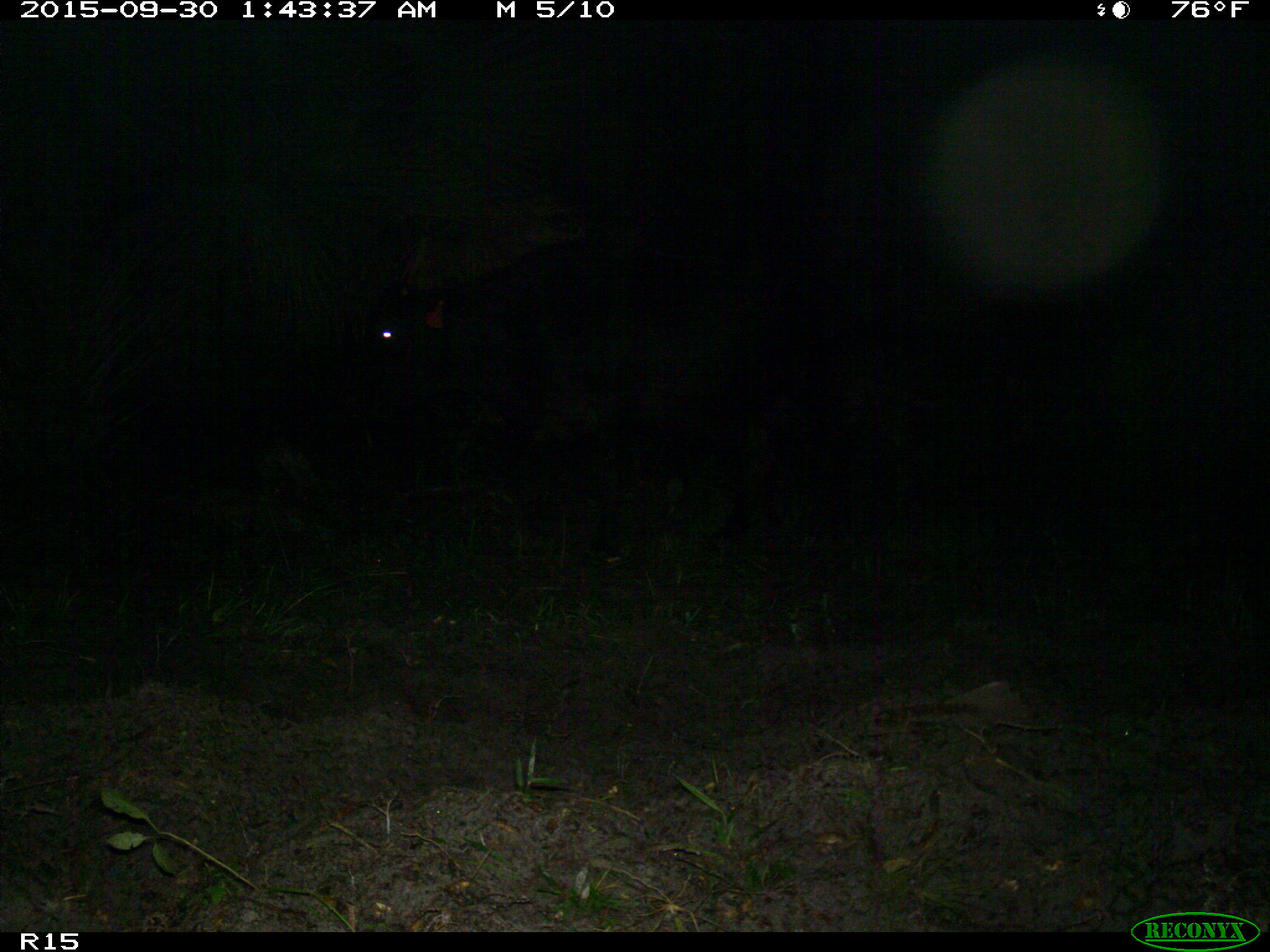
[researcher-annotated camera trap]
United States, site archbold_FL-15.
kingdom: Animalia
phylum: Chordata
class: Mammalia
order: Artiodactyla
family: Bovidae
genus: Bos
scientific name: Bos taurus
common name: domestic cow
Bos taurus (domestic cow).